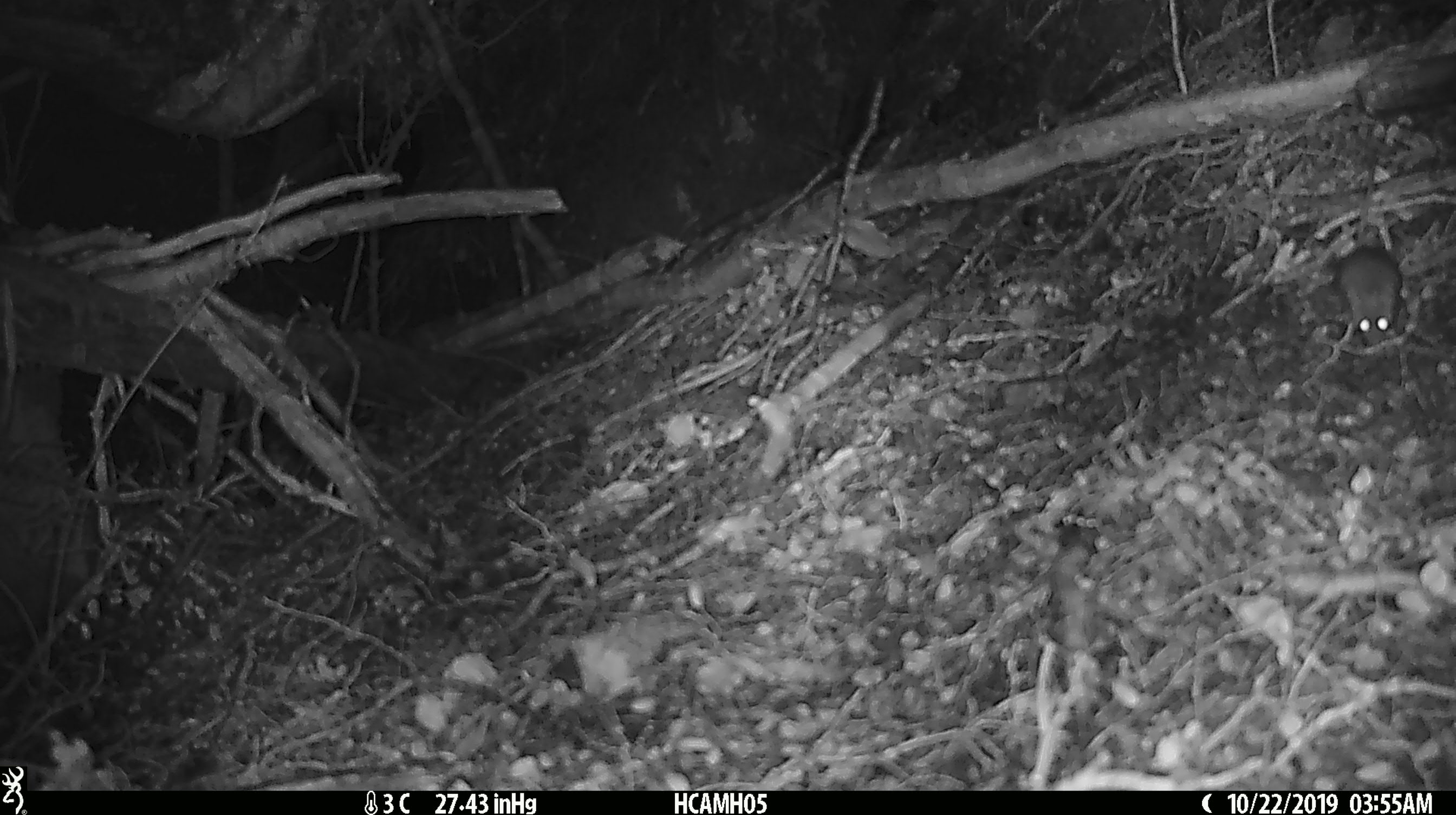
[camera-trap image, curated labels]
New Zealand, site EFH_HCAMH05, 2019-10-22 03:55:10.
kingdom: Animalia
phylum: Chordata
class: Mammalia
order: Rodentia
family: Muridae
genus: Mus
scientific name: Mus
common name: mouse